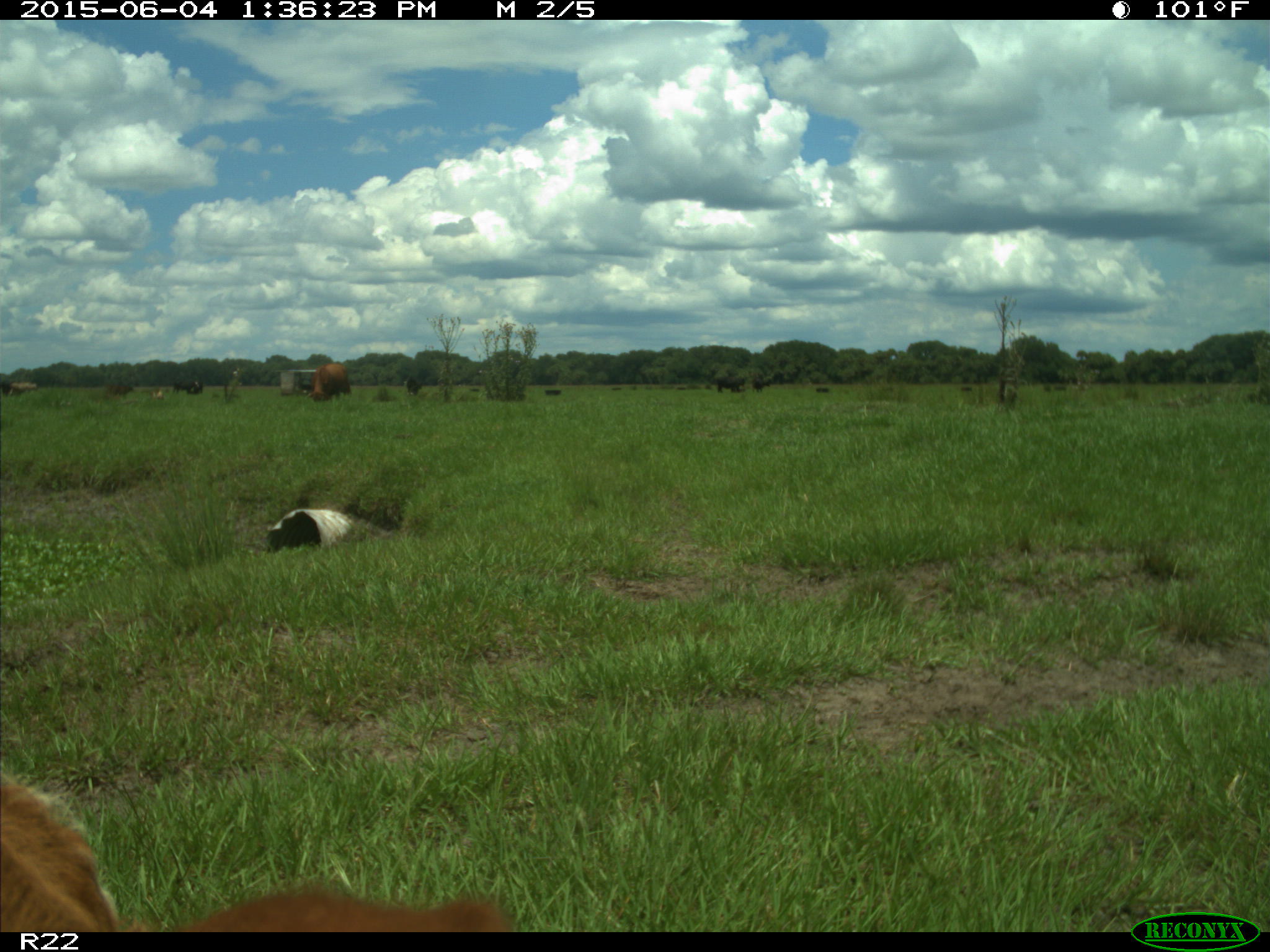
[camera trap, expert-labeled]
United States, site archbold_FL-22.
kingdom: Animalia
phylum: Chordata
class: Mammalia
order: Artiodactyla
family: Bovidae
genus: Bos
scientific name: Bos taurus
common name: domestic cow